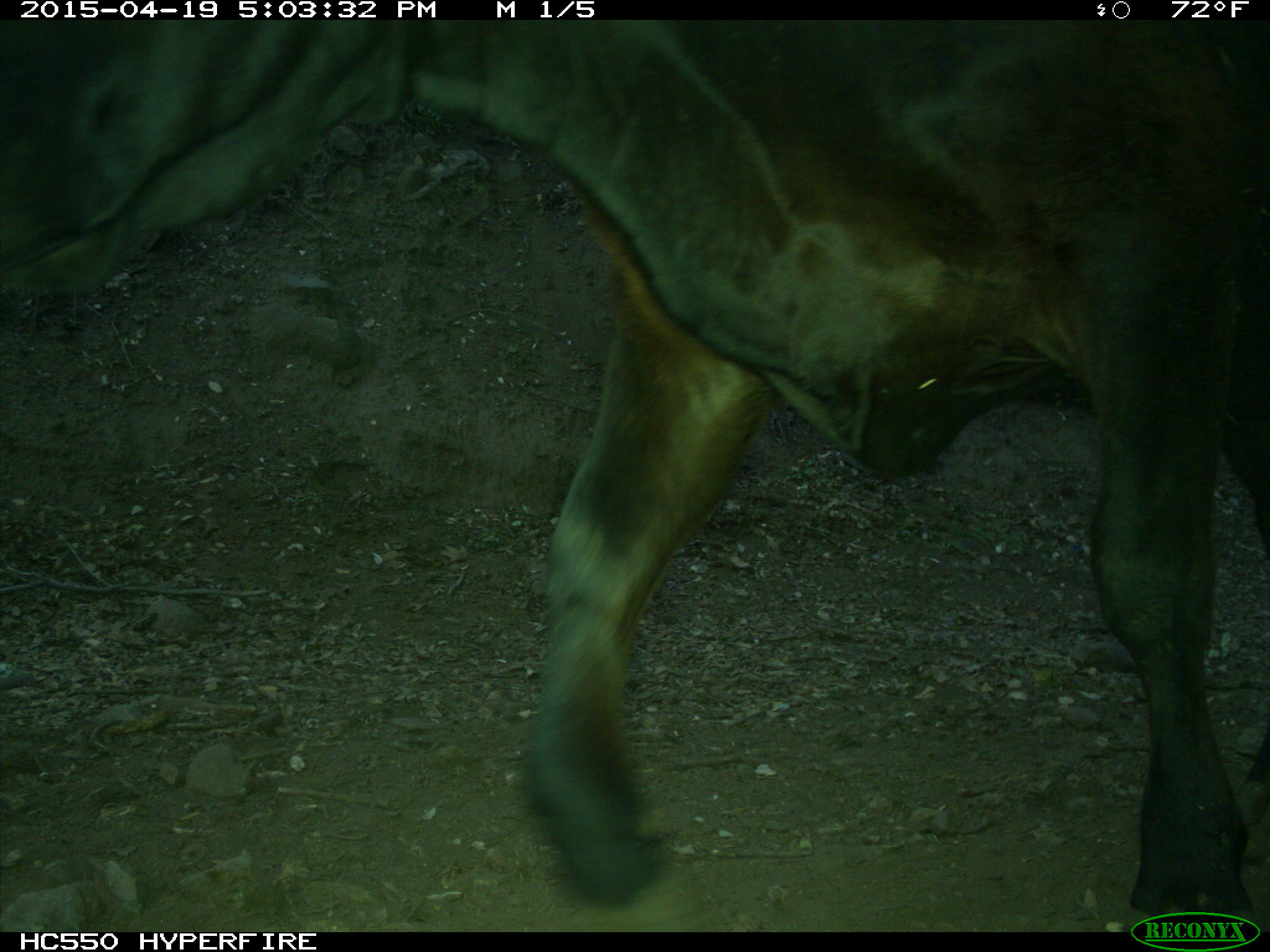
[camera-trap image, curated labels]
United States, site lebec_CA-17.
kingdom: Animalia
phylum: Chordata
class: Mammalia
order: Artiodactyla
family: Bovidae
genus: Bos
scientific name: Bos taurus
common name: domestic cow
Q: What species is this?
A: Bos taurus (domestic cow).